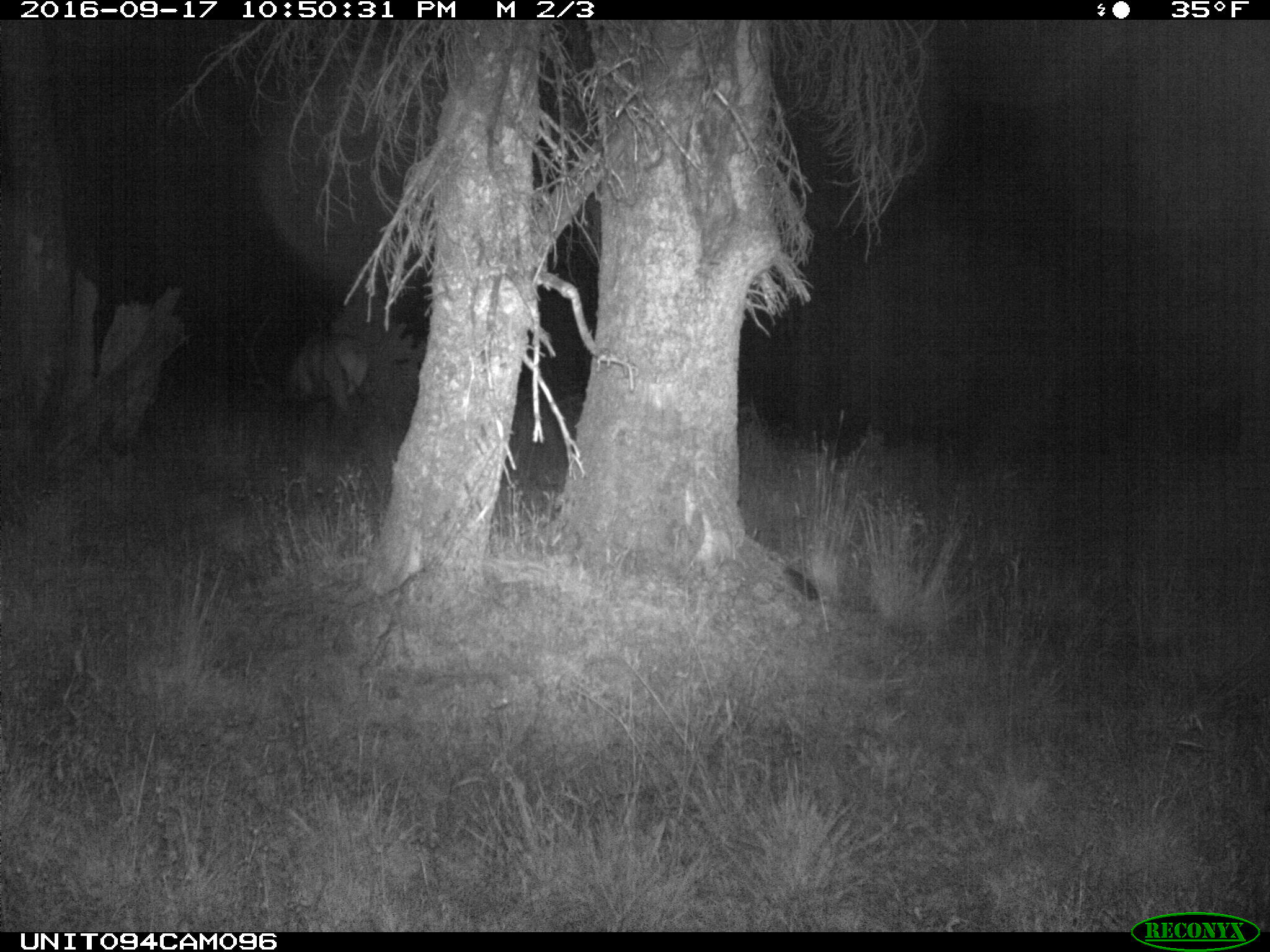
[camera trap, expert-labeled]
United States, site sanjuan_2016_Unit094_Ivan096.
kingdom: Animalia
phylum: Chordata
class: Mammalia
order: Artiodactyla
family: Cervidae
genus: Cervus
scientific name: Cervus elaphus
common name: red deer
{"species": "Cervus elaphus (red deer)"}